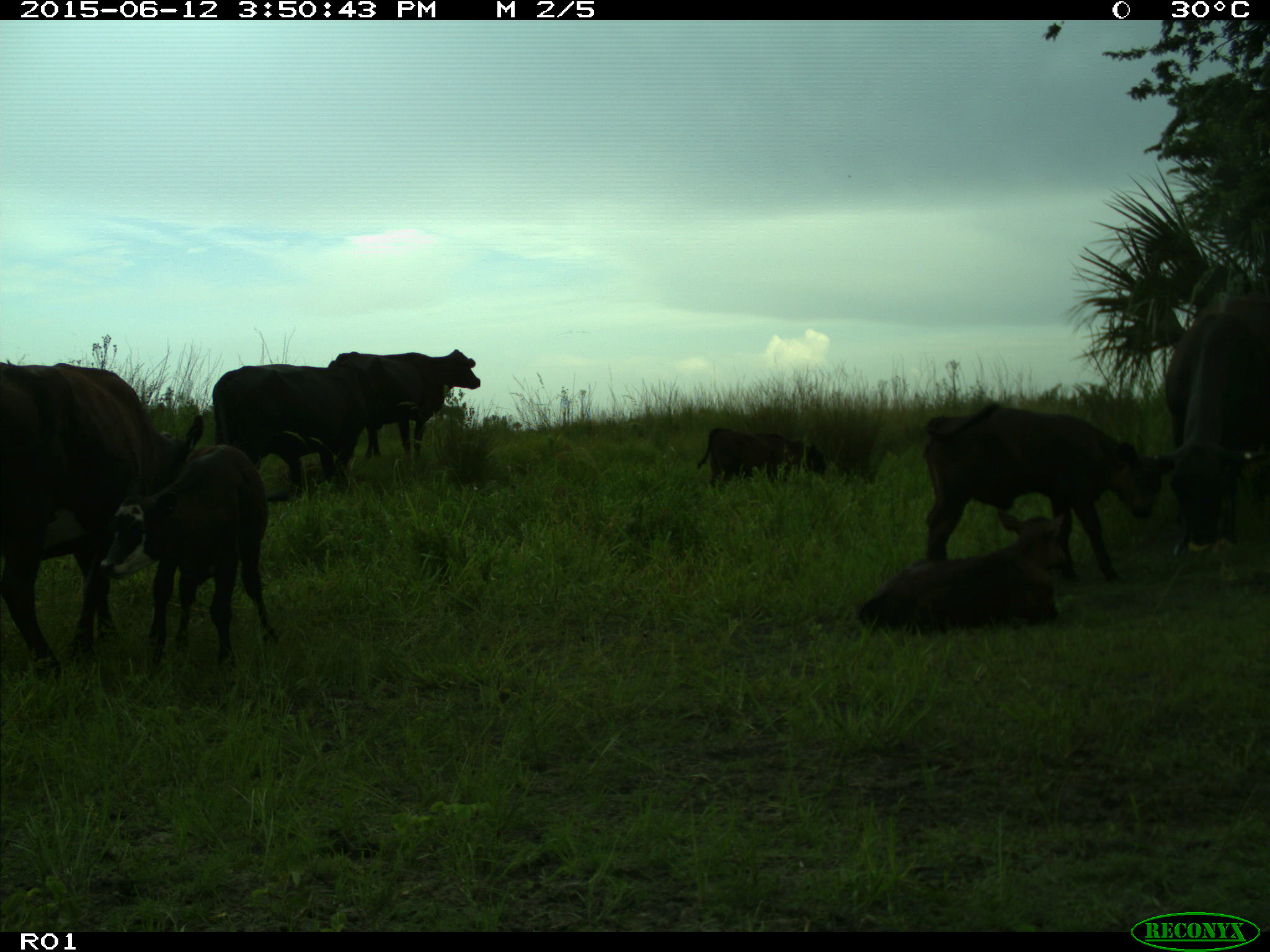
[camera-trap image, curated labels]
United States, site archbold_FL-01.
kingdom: Animalia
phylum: Chordata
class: Mammalia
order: Artiodactyla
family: Bovidae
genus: Bos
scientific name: Bos taurus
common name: domestic cow